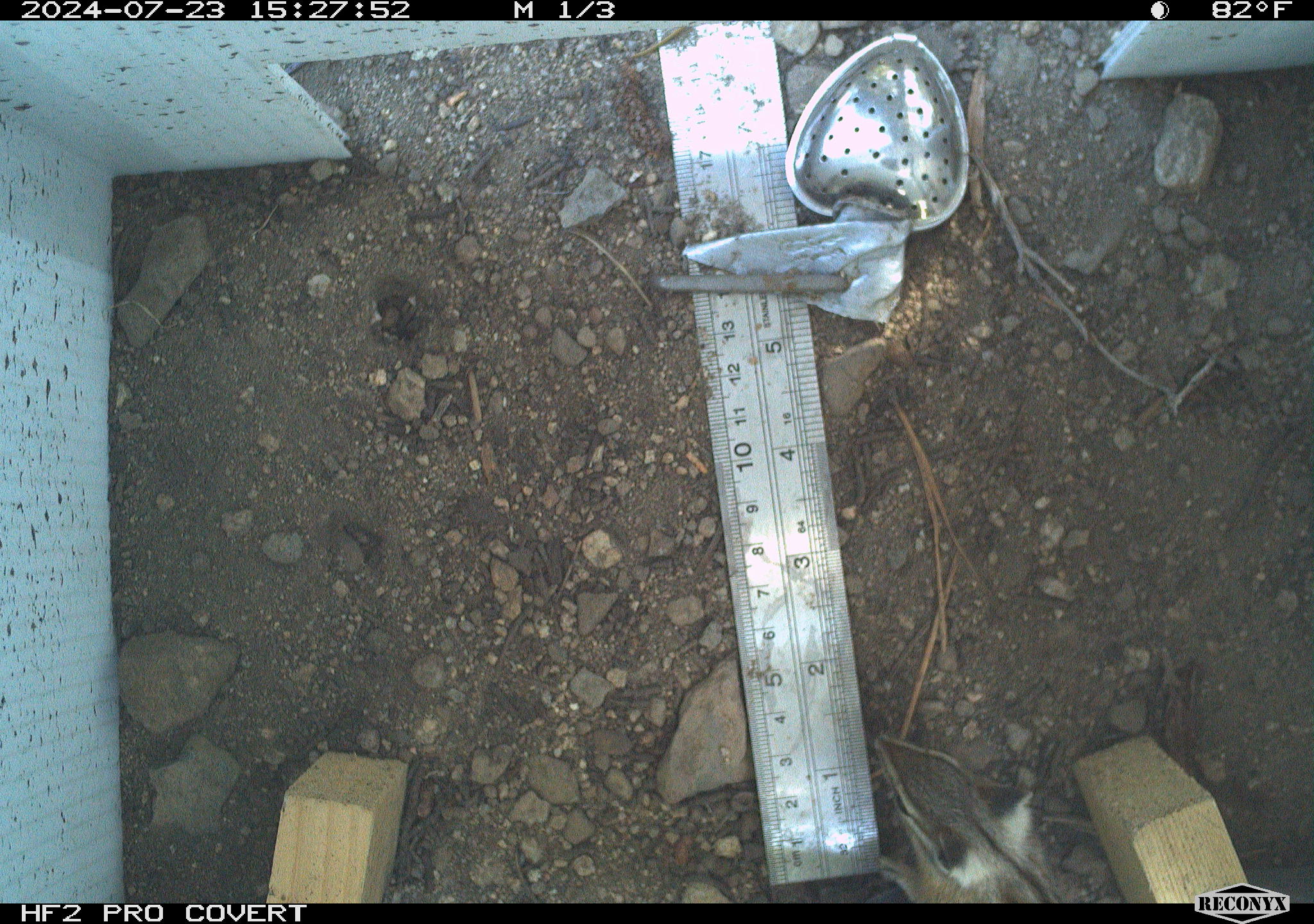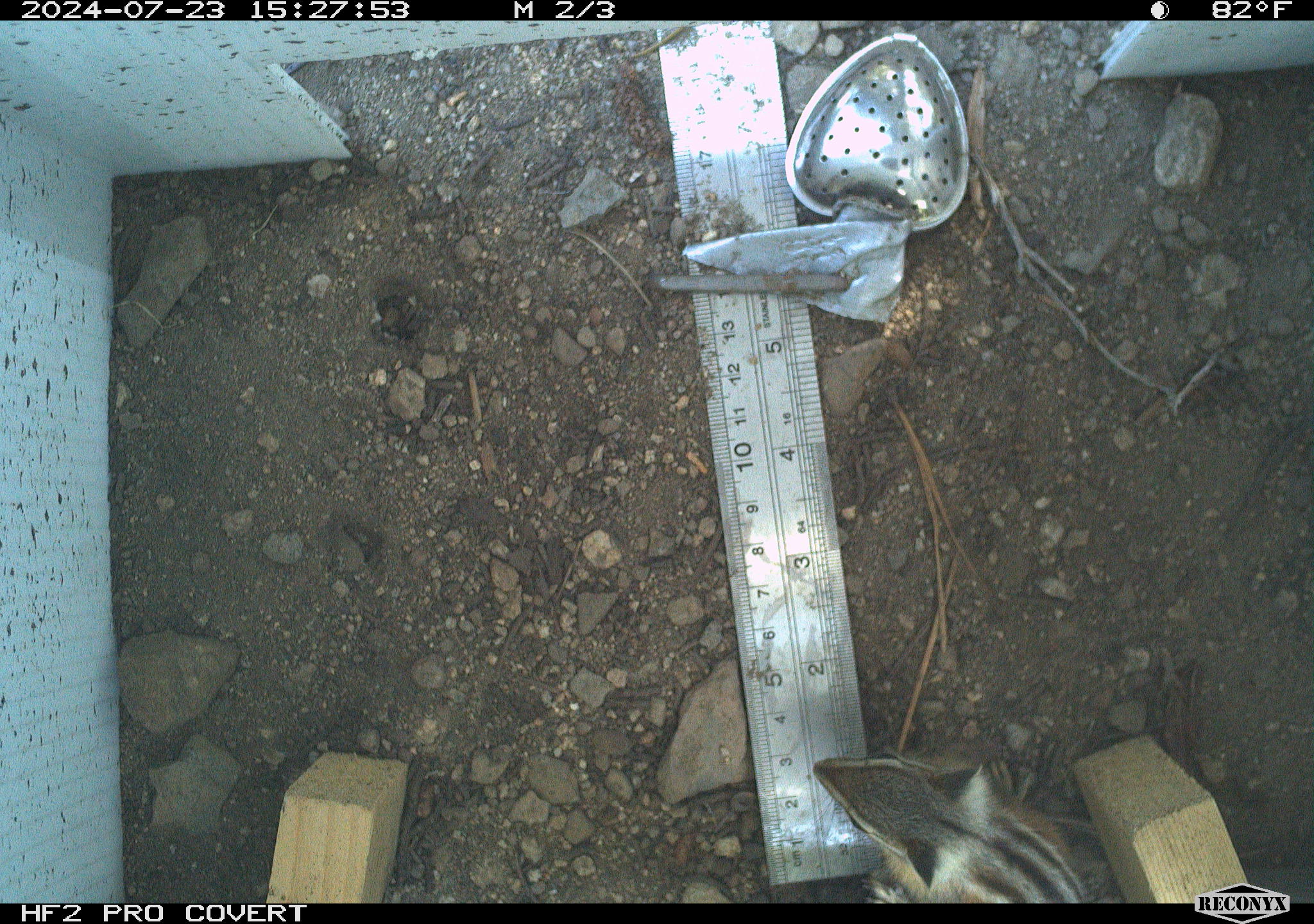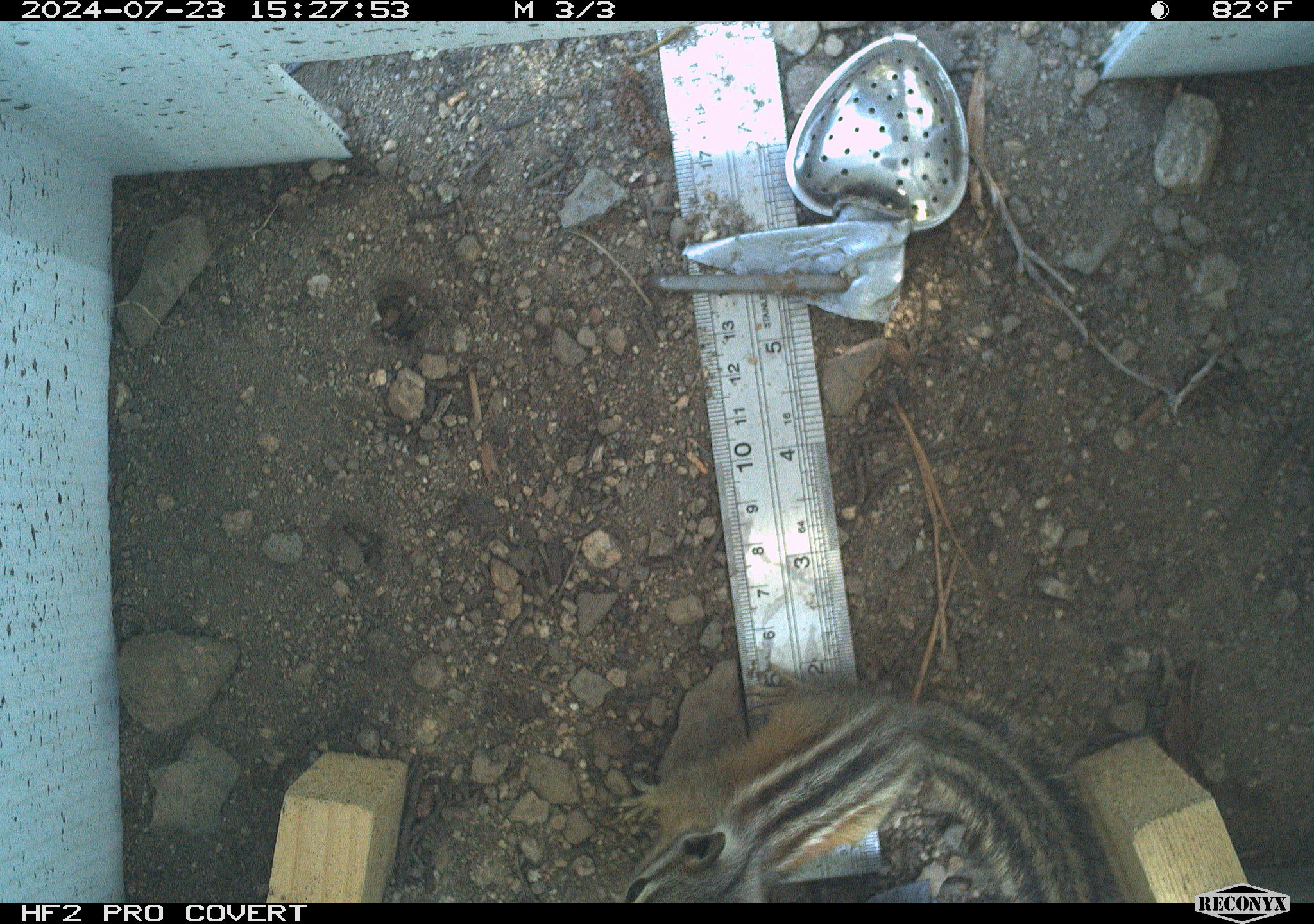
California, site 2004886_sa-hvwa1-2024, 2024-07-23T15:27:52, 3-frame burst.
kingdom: Animalia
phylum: Chordata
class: Mammalia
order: Rodentia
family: Sciuridae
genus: Neotamias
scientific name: Neotamias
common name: western chipmunks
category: neotamias species